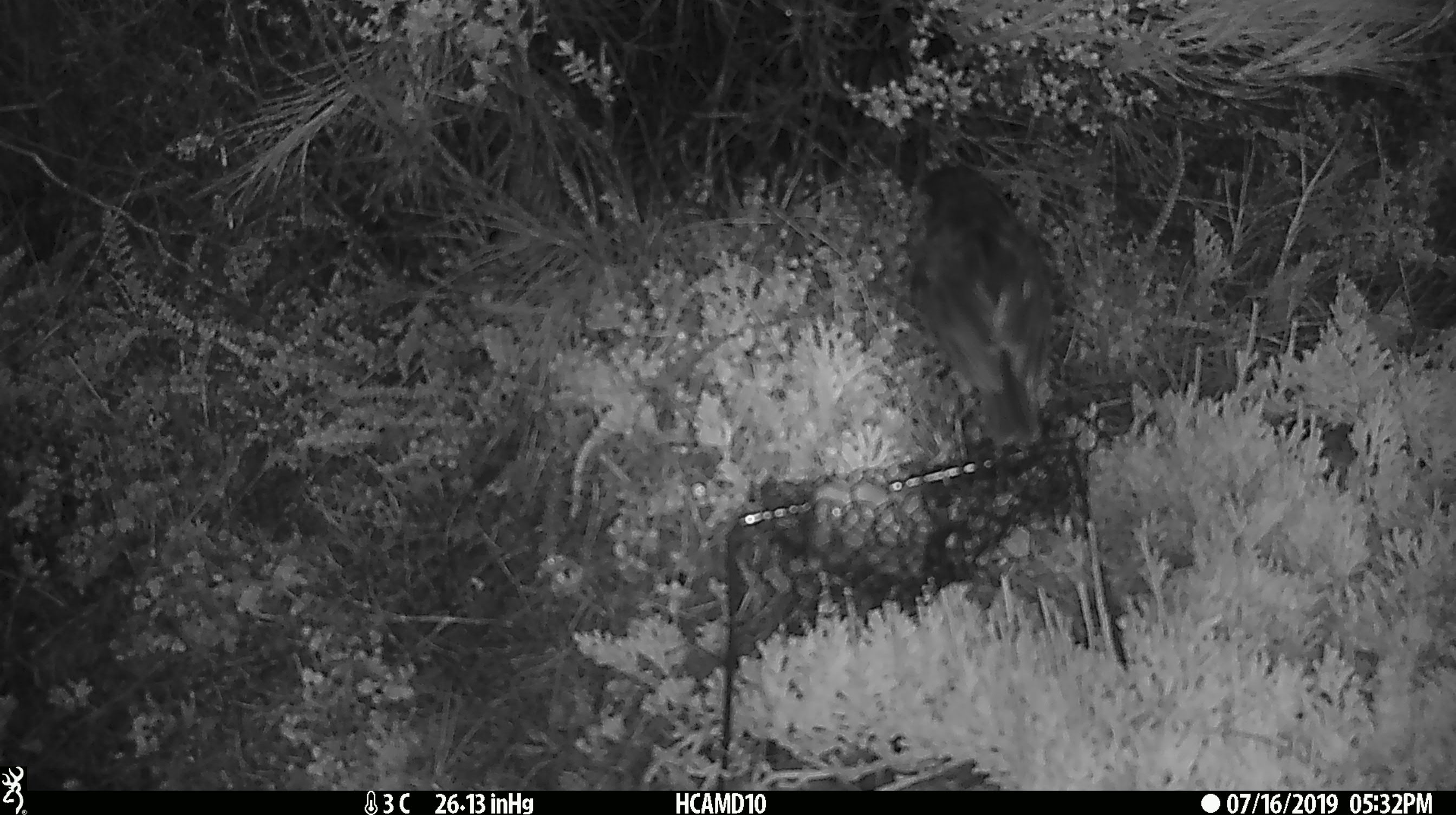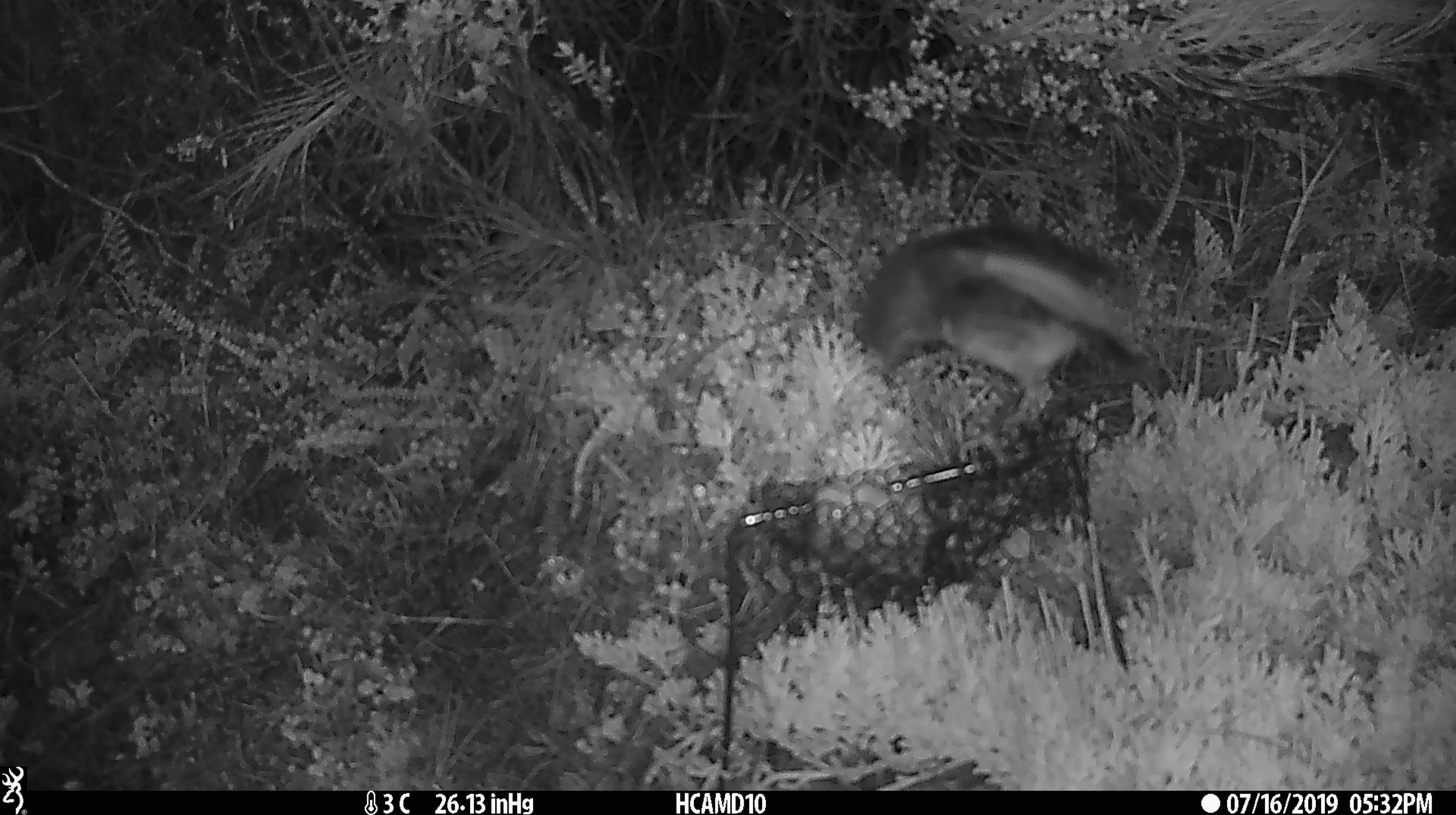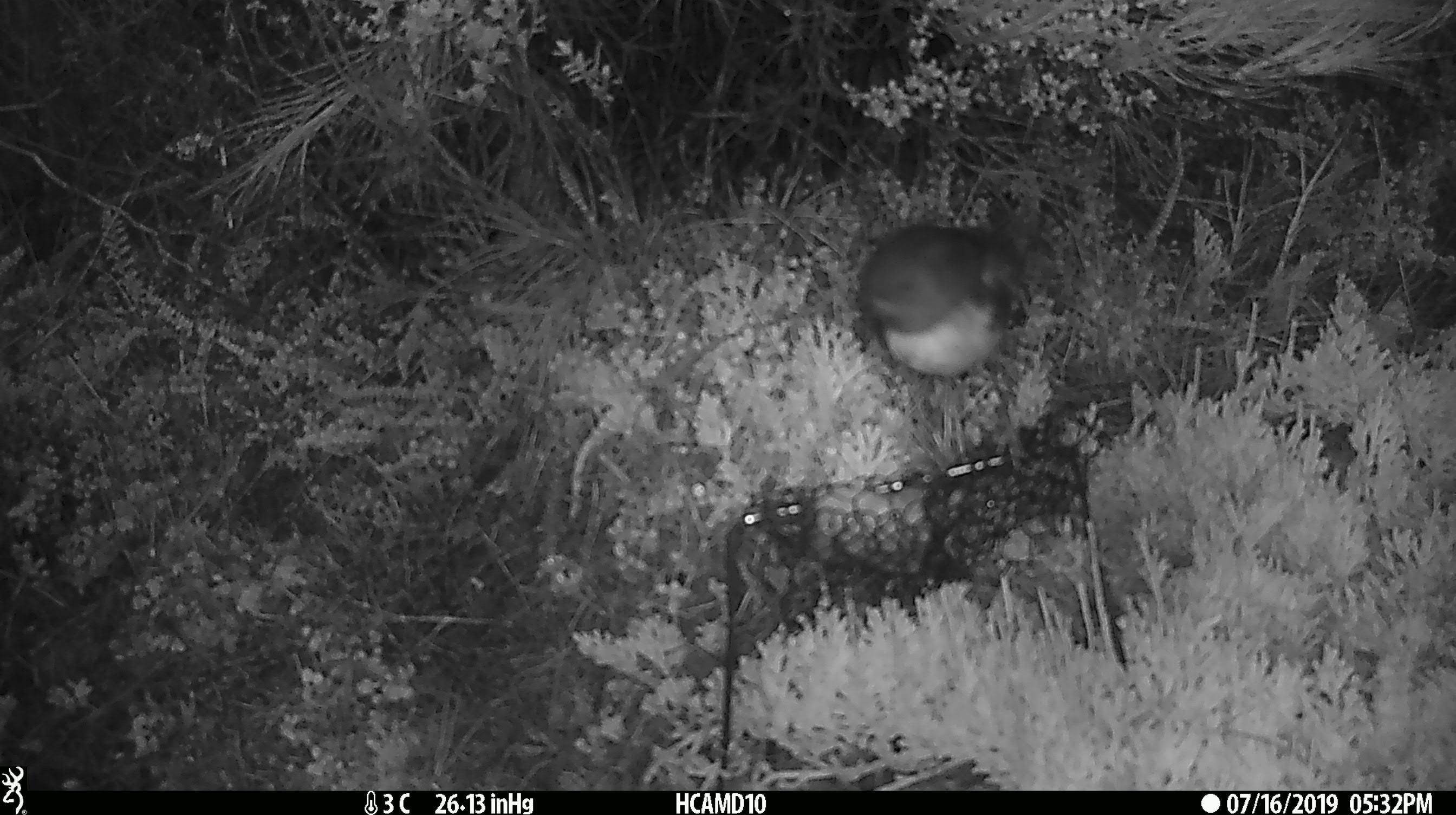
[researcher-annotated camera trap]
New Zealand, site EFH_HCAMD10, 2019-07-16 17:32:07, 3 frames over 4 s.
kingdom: Animalia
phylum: Chordata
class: Aves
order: Passeriformes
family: Petroicidae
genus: Petroica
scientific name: Petroica australis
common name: new zealand robin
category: robin